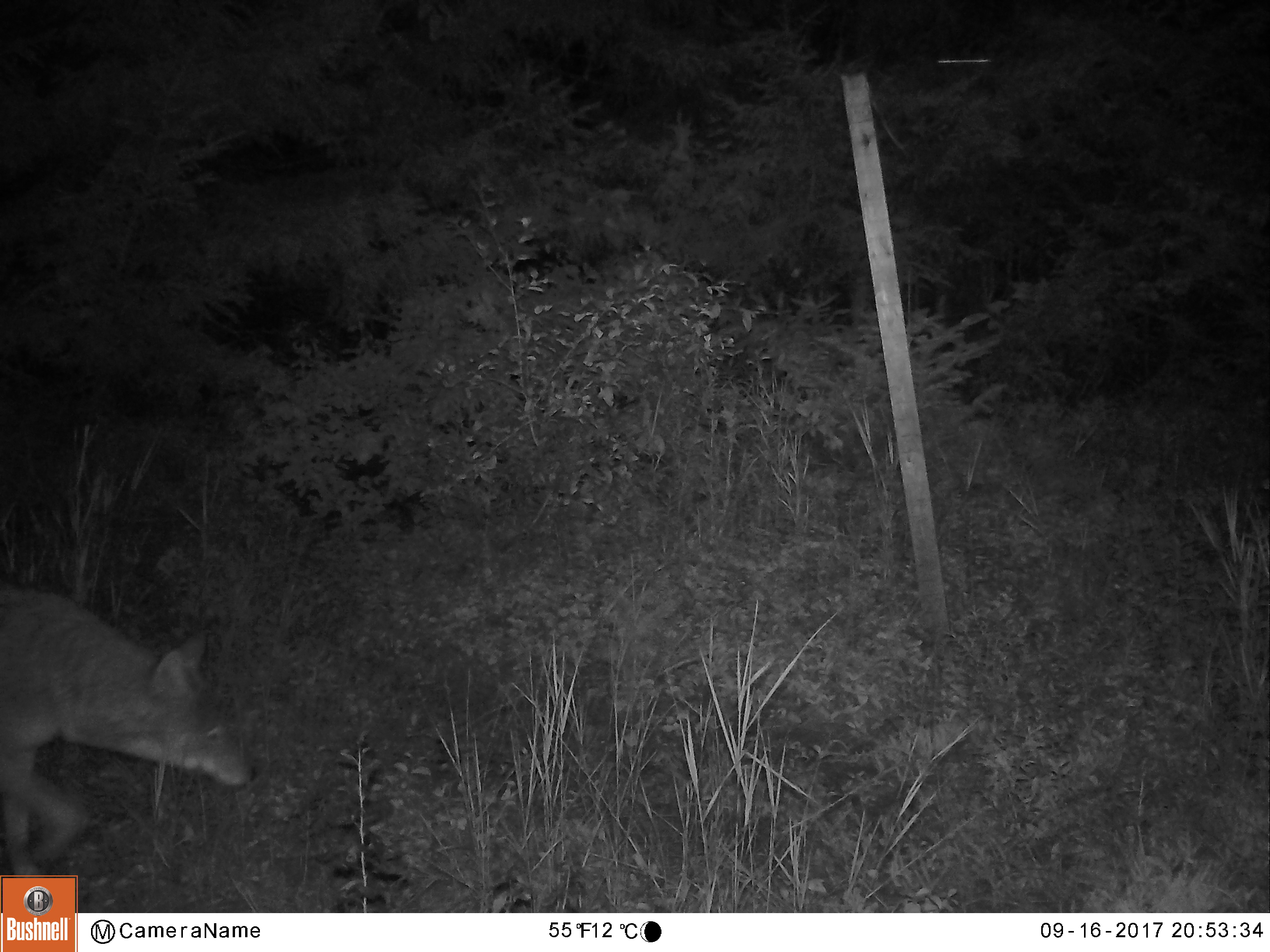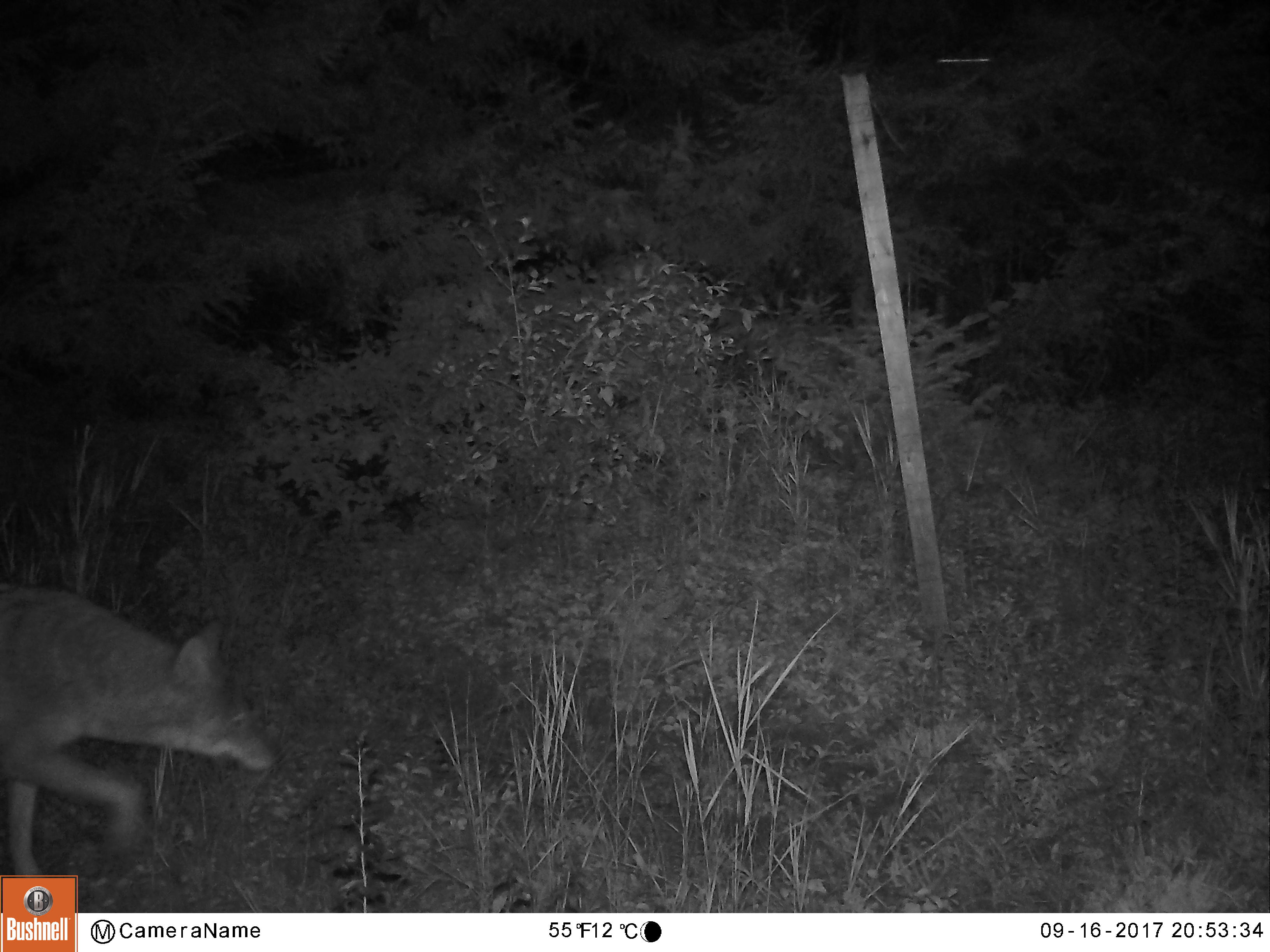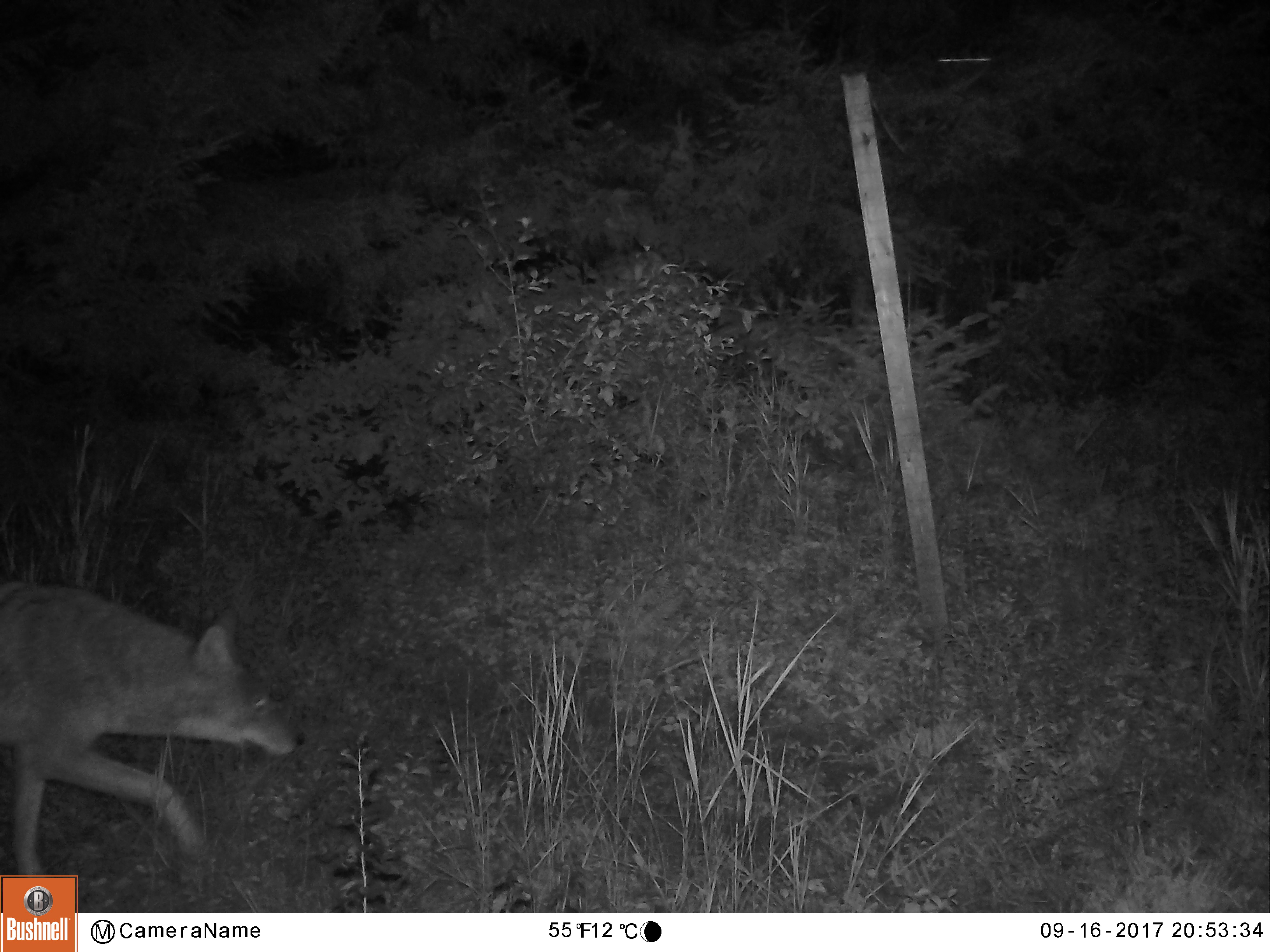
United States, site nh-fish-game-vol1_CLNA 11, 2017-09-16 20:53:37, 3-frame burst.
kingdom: Animalia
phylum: Chordata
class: Mammalia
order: Carnivora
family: Canidae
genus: Canis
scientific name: Canis latrans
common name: coyote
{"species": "coyote (Canis latrans)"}